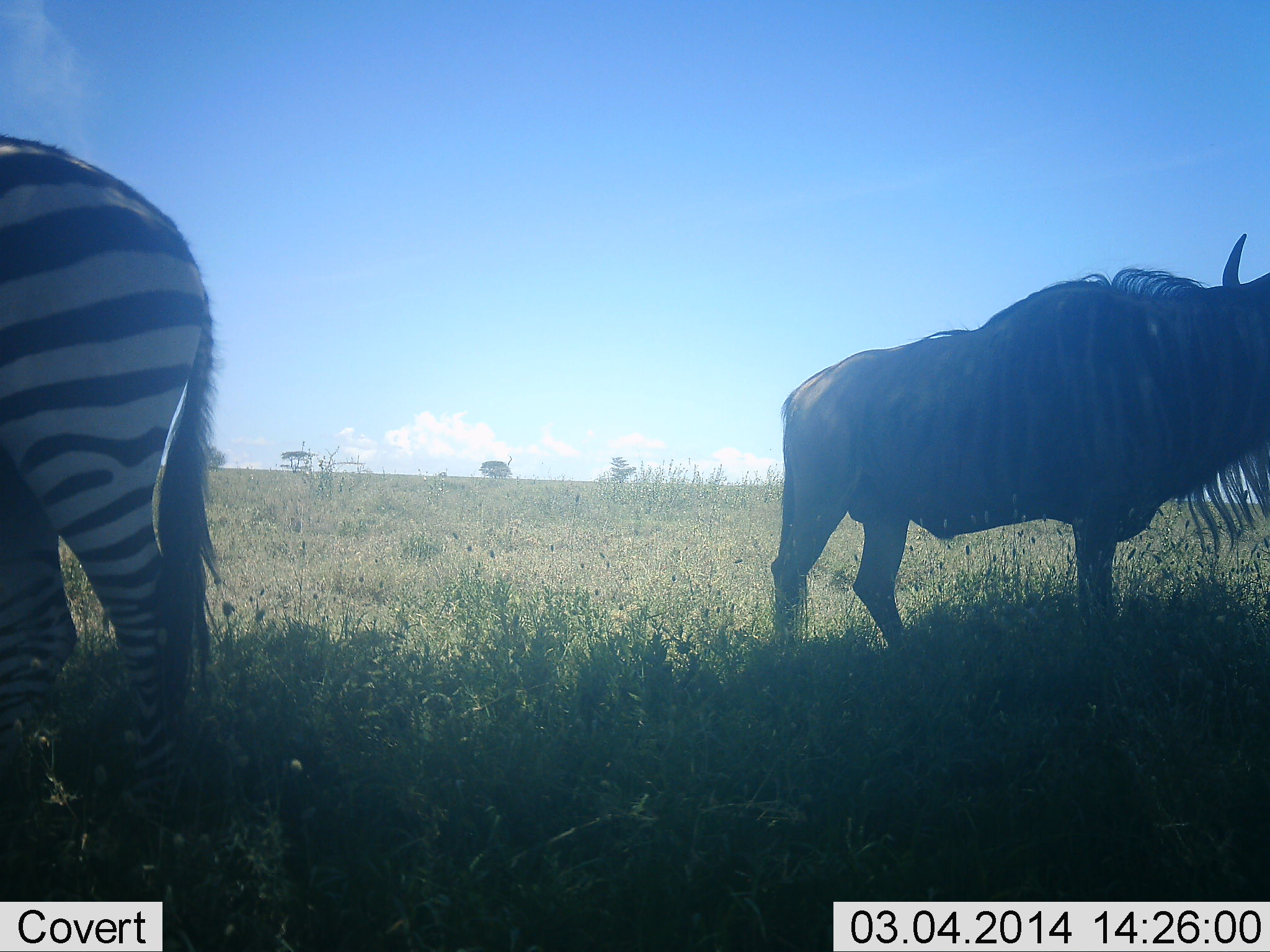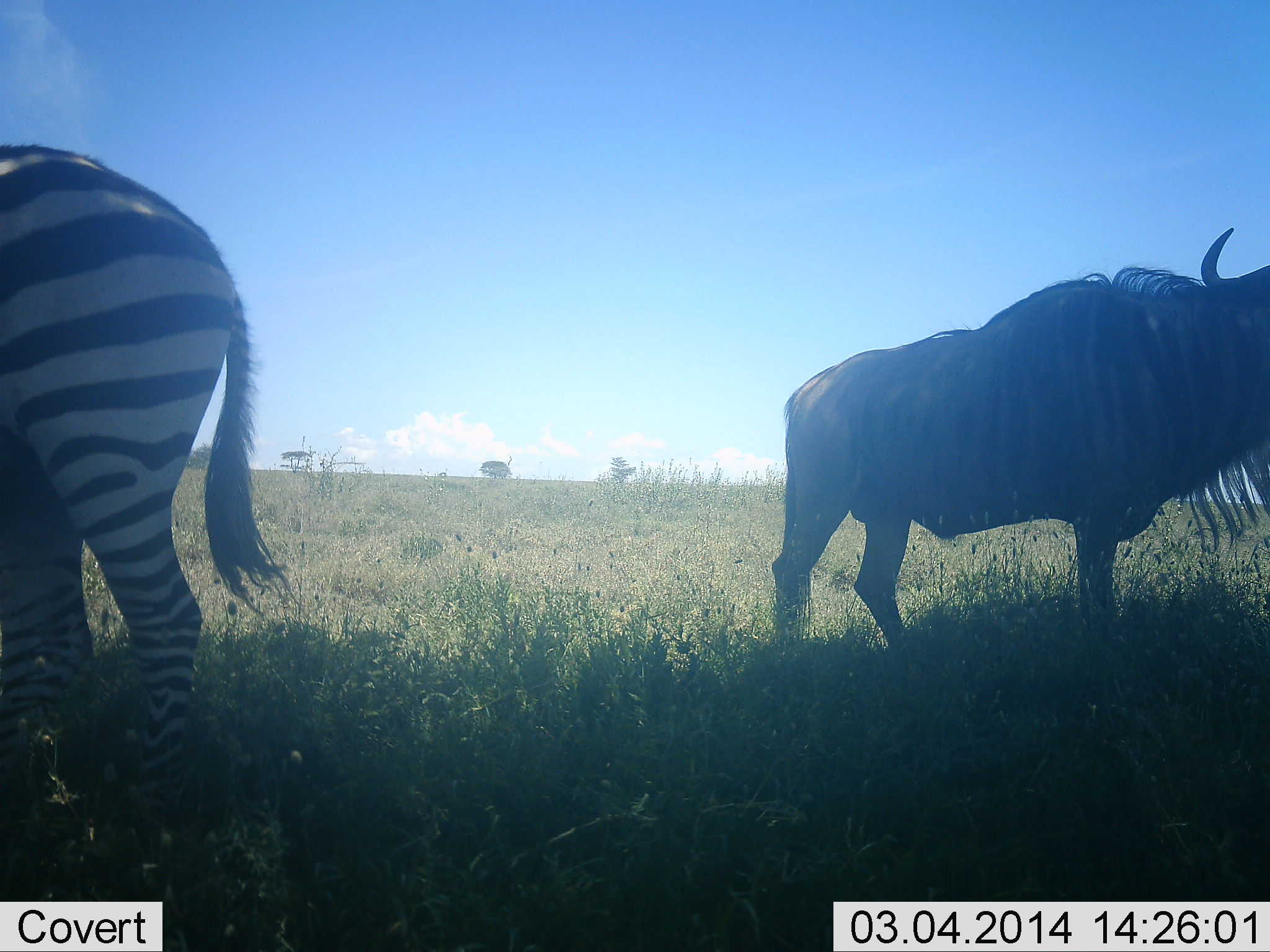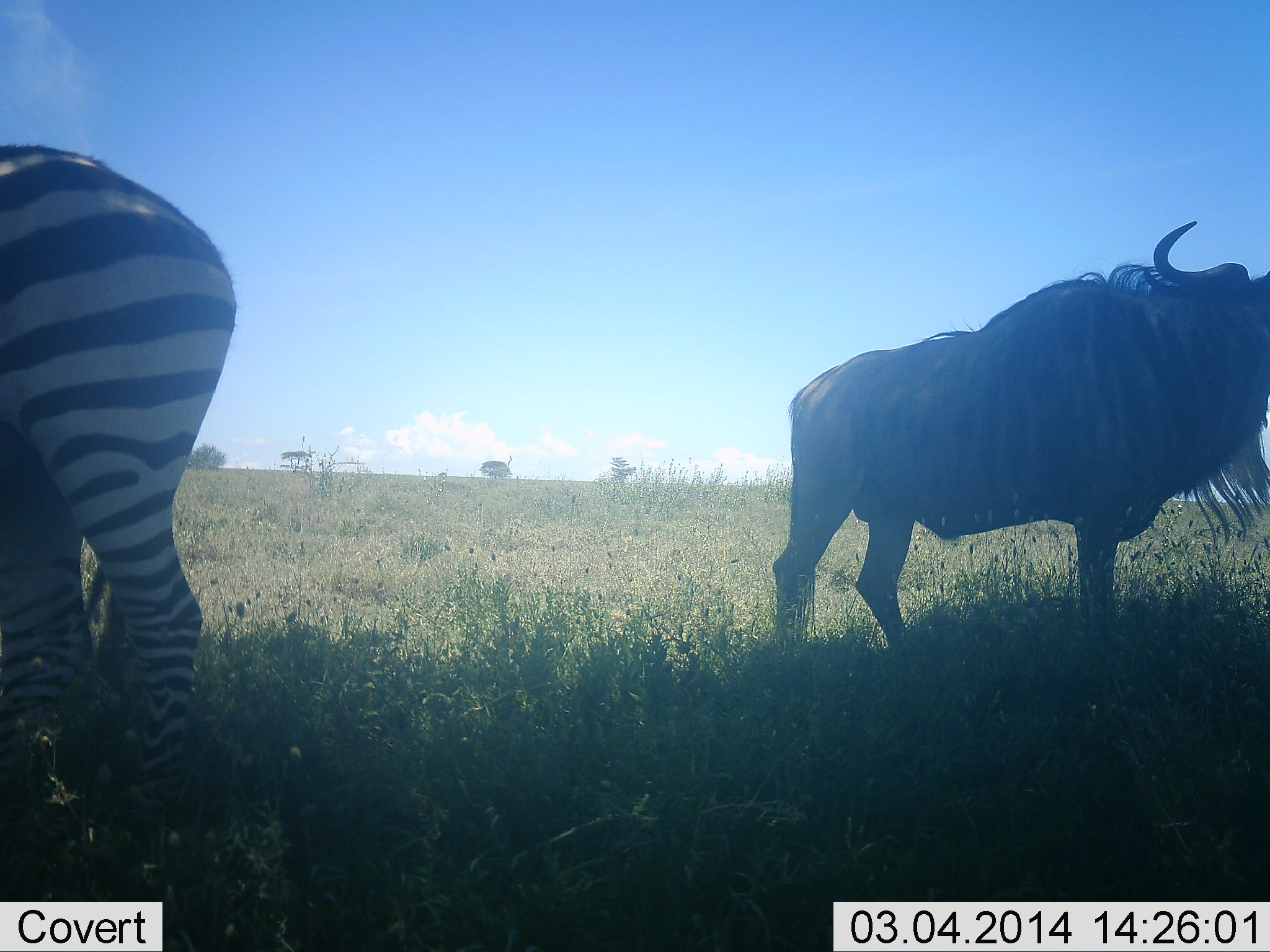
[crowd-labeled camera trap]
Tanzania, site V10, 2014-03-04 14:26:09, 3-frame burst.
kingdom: Animalia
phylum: Chordata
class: Mammalia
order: Artiodactyla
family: Bovidae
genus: Connochaetes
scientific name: Connochaetes taurinus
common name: blue wildebeest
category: wildebeest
Wildebeest (blue wildebeest) (Connochaetes taurinus), count 1. Behavior (volunteer vote fractions): standing 100%, resting 0%, moving 0%, interacting 0%. Young present (vote fraction): 0%. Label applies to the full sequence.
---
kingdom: Animalia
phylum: Chordata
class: Mammalia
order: Perissodactyla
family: Equidae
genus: Equus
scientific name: Equus quagga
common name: plains zebra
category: zebra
Zebra (plains zebra) (Equus quagga), count 1. Behavior (volunteer vote fractions): standing 100%, resting 0%, moving 0%, interacting 0%. Young present (vote fraction): 0%. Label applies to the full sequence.